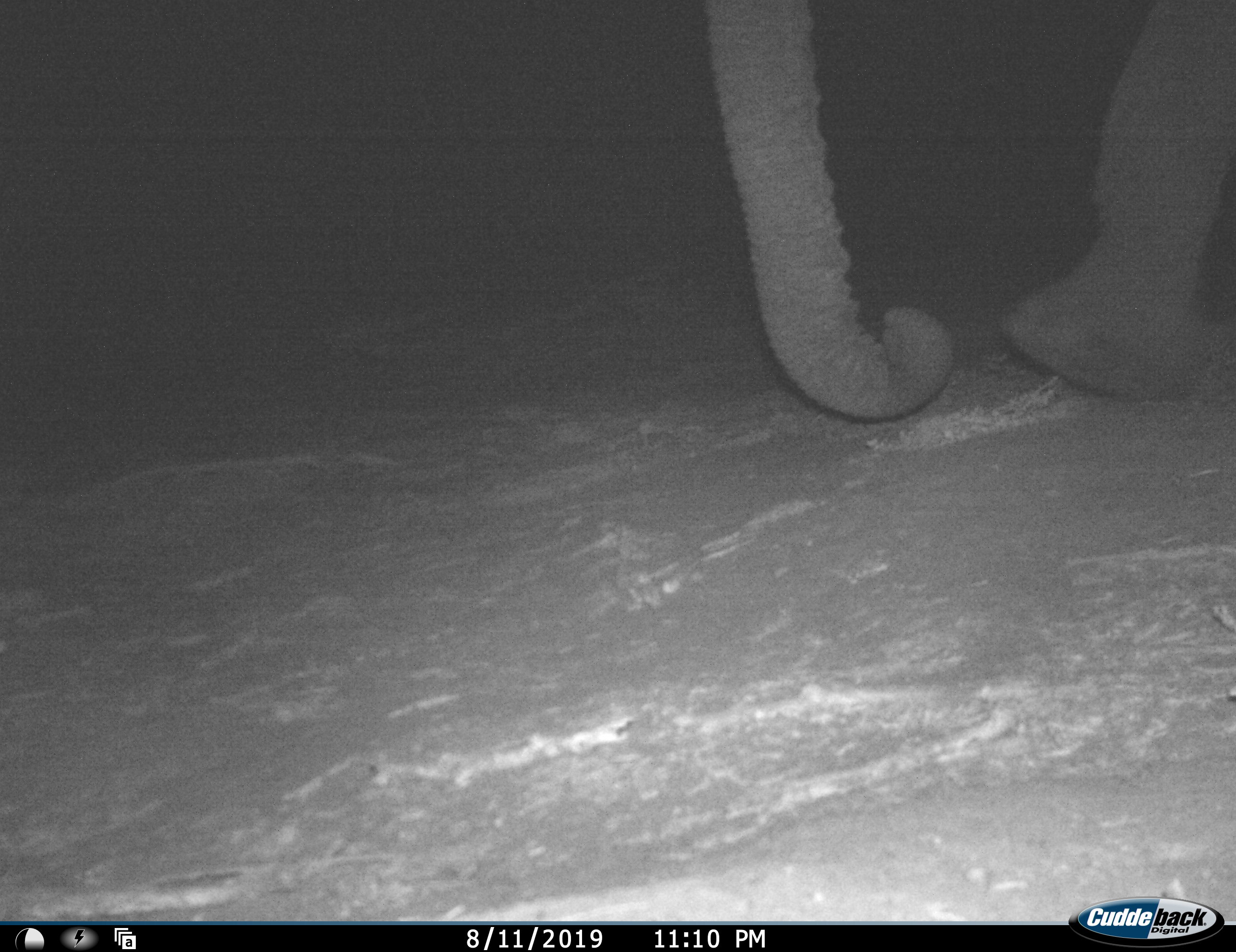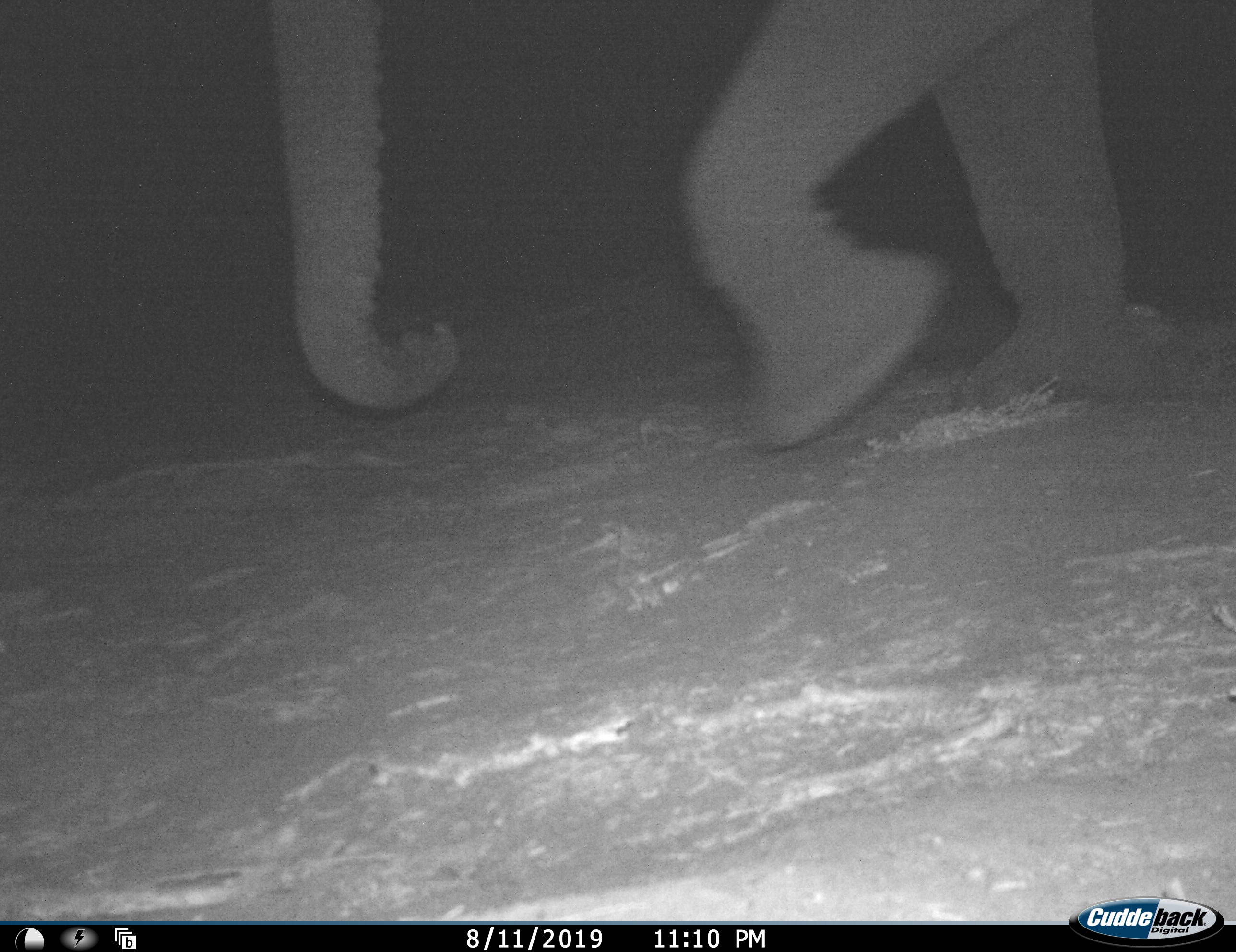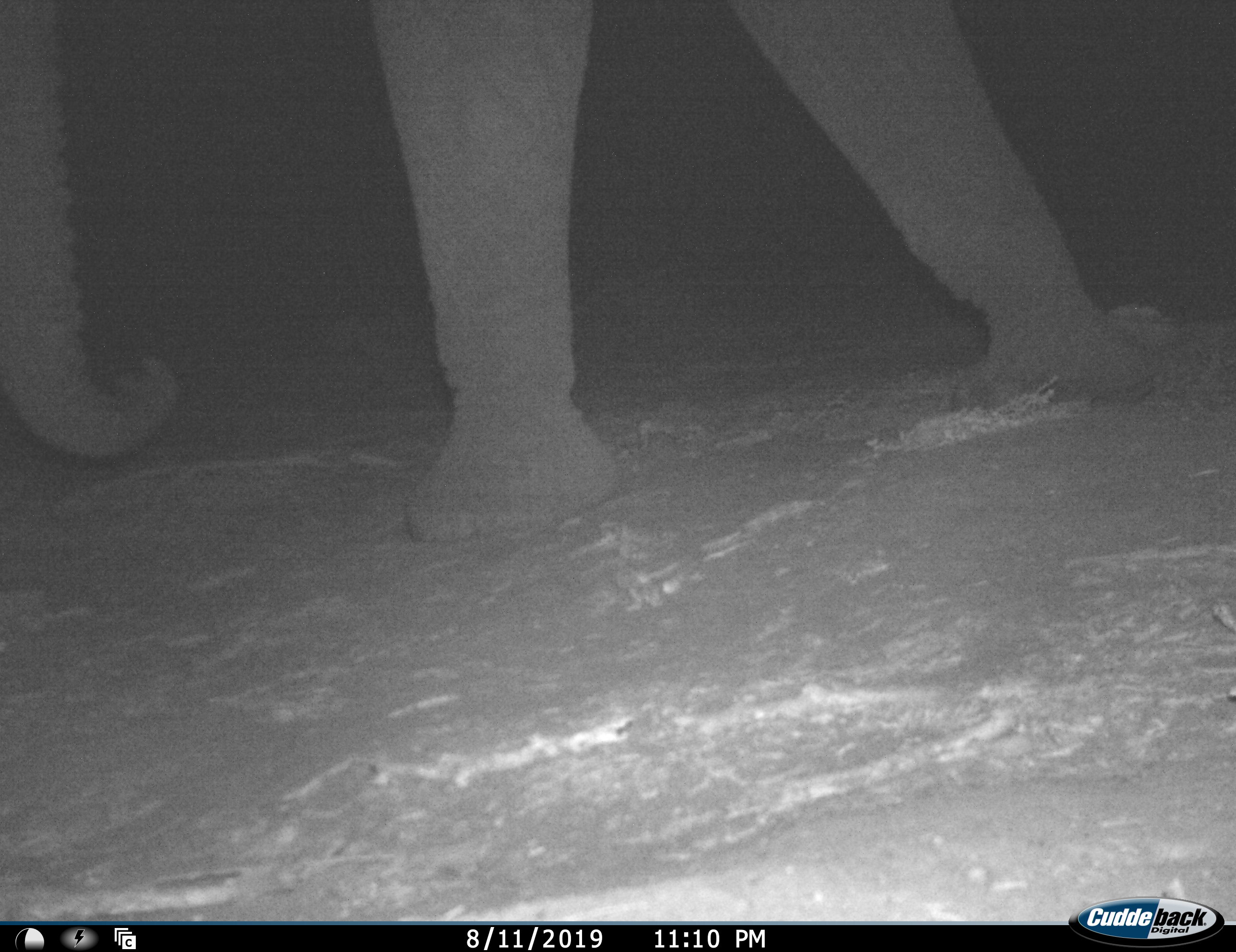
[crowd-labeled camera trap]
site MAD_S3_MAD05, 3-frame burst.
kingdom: Animalia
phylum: Chordata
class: Mammalia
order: Proboscidea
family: Elephantidae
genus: Loxodonta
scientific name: Loxodonta africana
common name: african bush elephant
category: elephant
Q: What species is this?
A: Elephant (african bush elephant) (Loxodonta africana).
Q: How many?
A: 1.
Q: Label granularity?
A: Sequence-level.